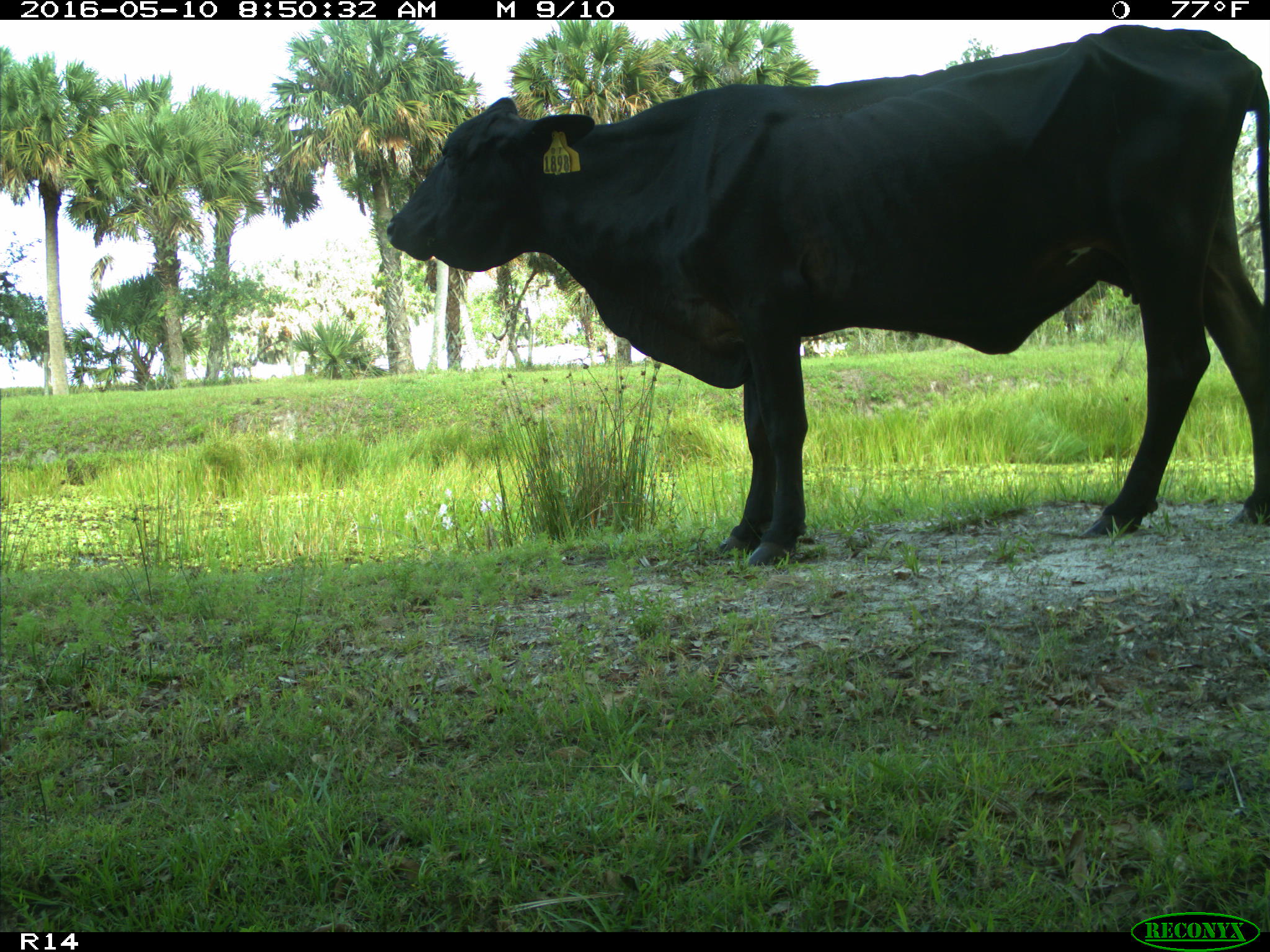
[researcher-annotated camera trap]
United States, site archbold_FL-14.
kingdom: Animalia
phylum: Chordata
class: Mammalia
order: Artiodactyla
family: Bovidae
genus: Bos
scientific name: Bos taurus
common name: domestic cow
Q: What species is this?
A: Bos taurus (domestic cow).